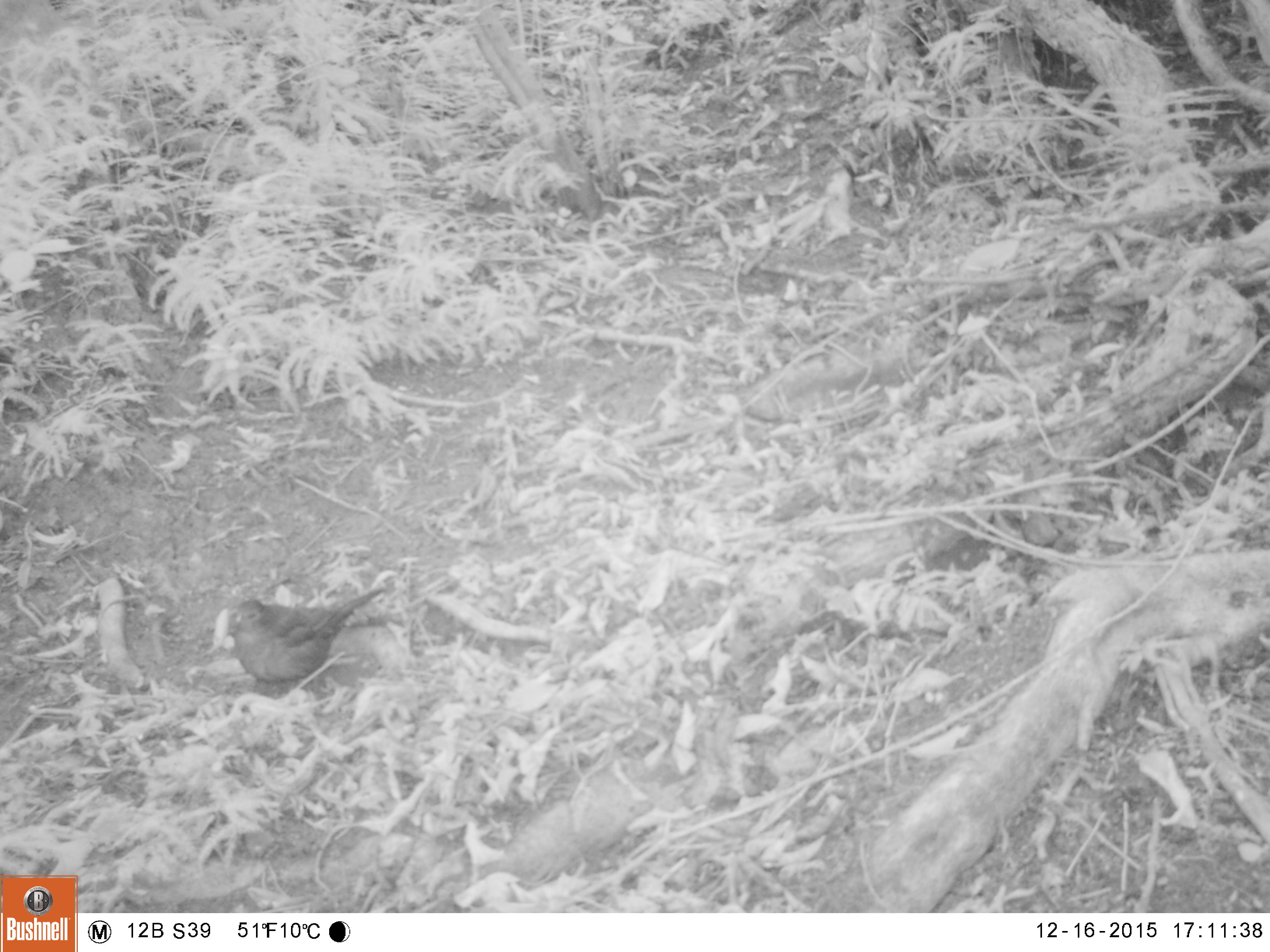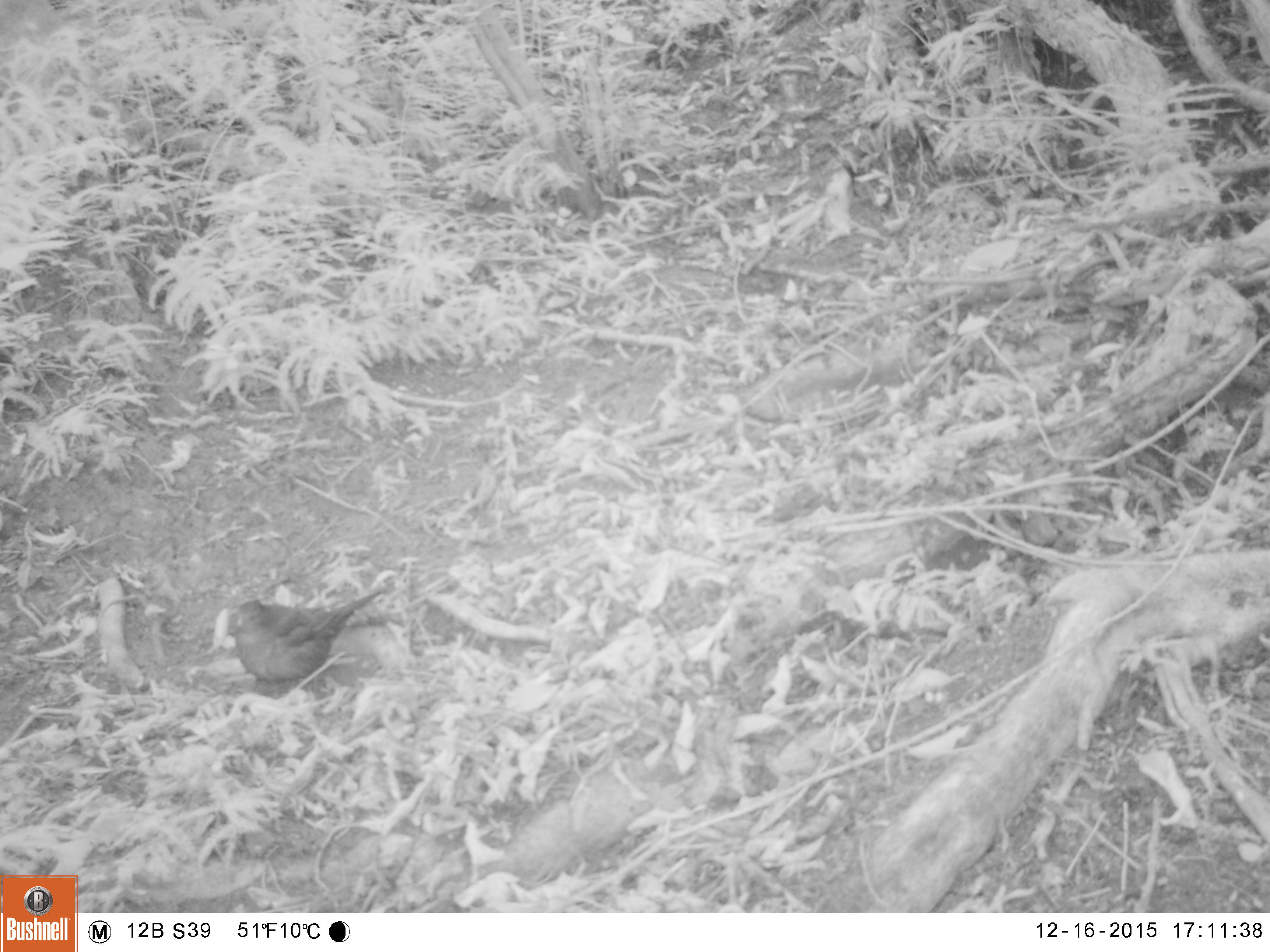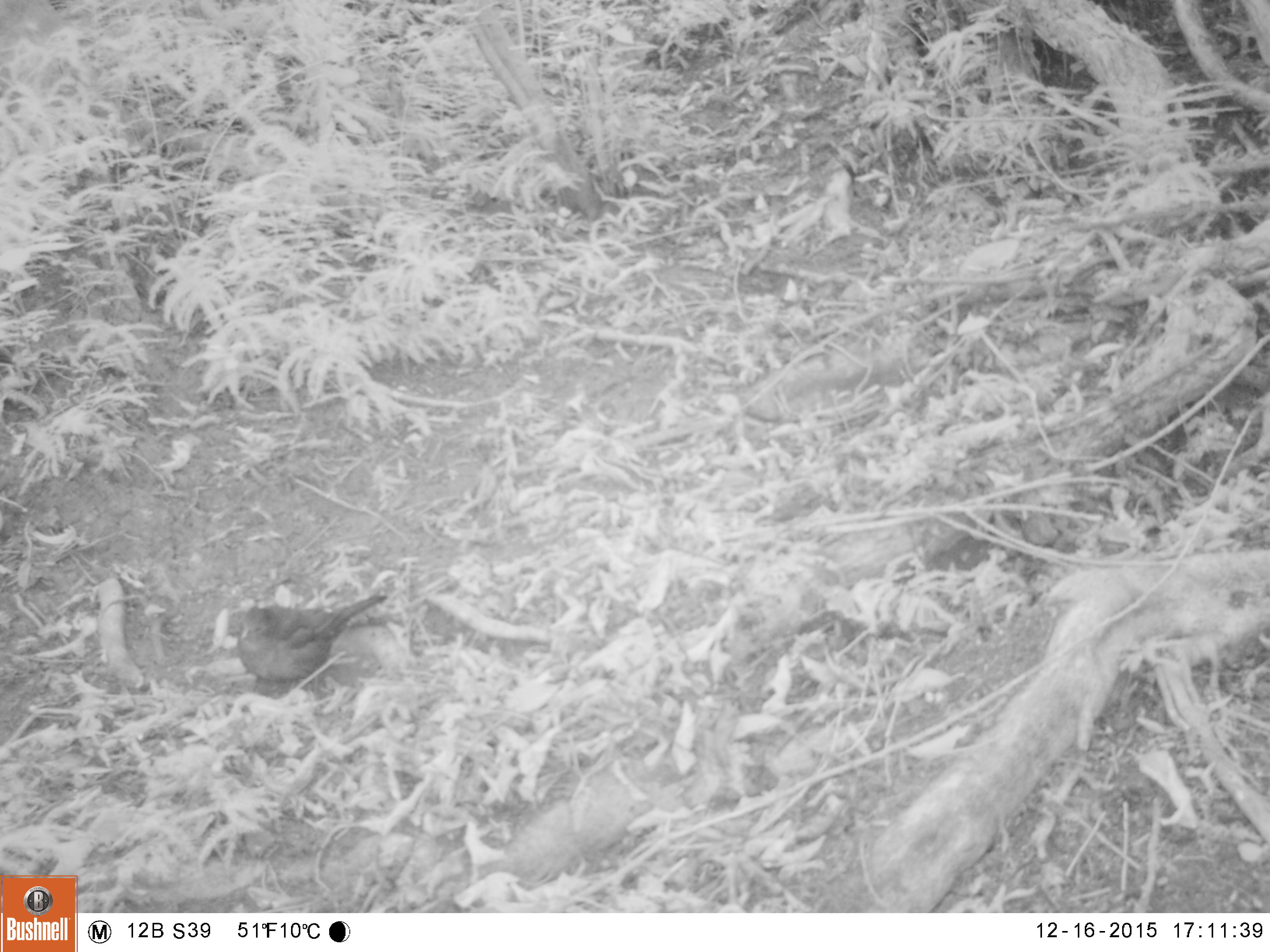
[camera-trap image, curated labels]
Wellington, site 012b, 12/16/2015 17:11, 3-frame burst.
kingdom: Animalia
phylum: Chordata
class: Aves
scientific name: Aves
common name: bird